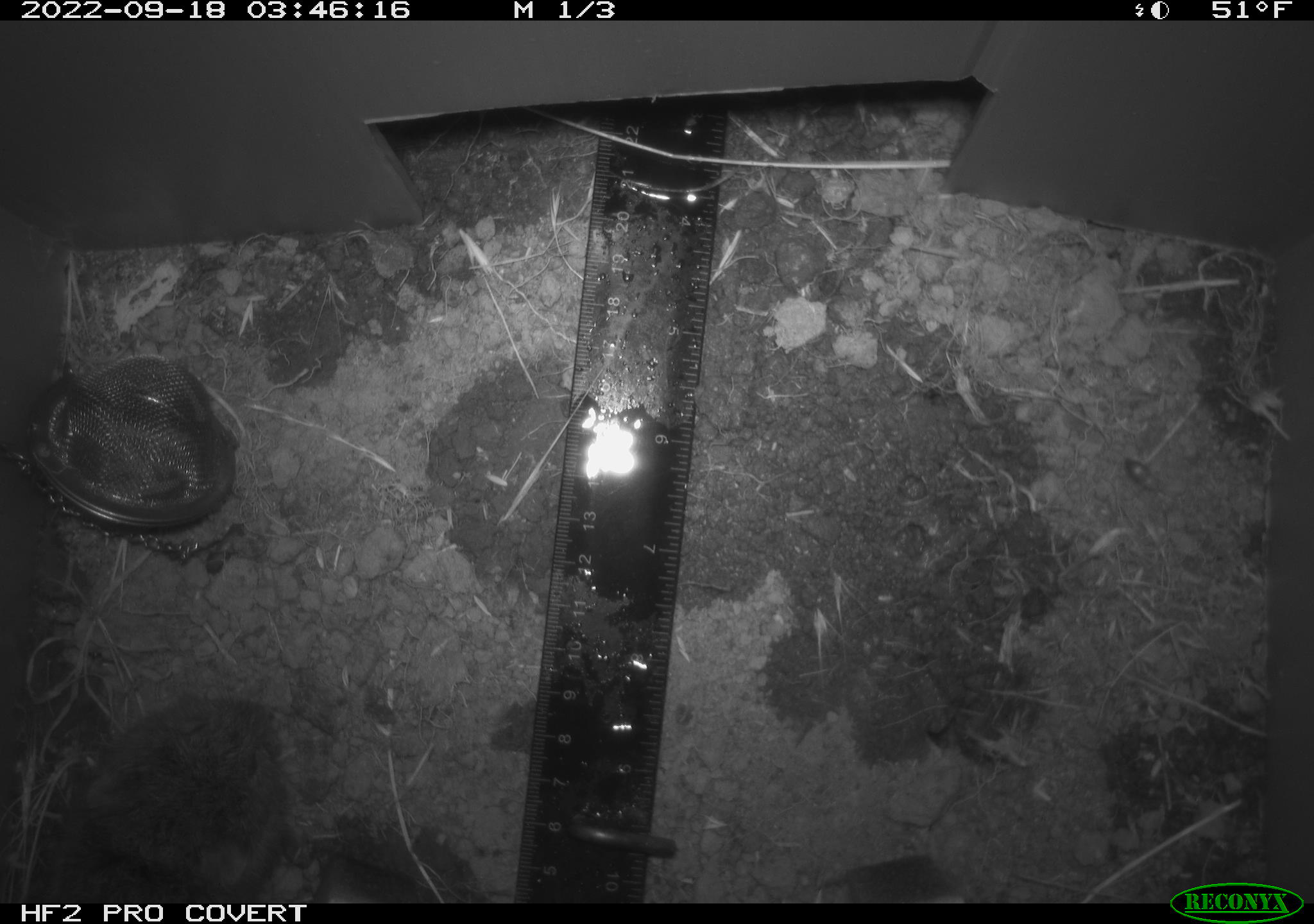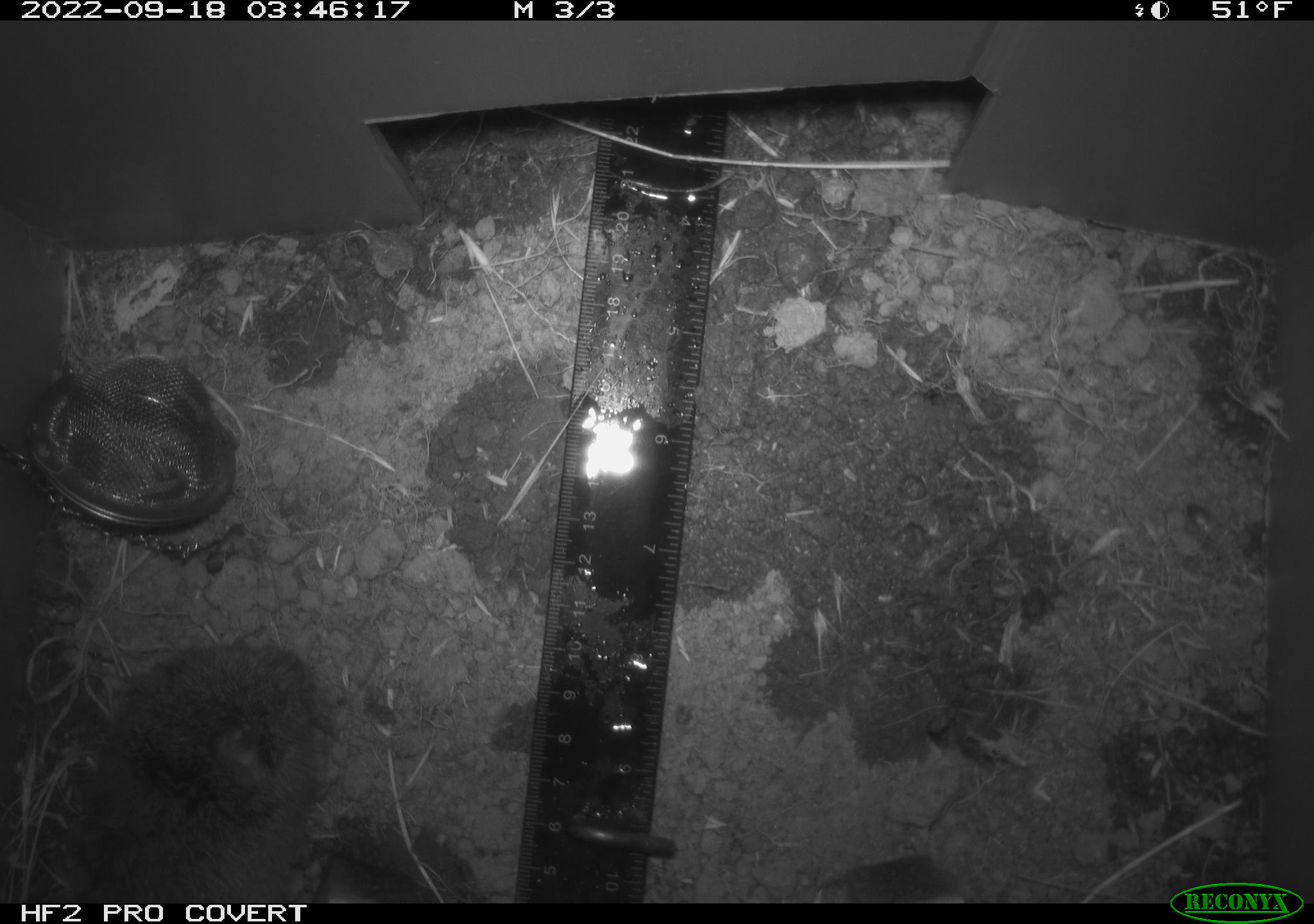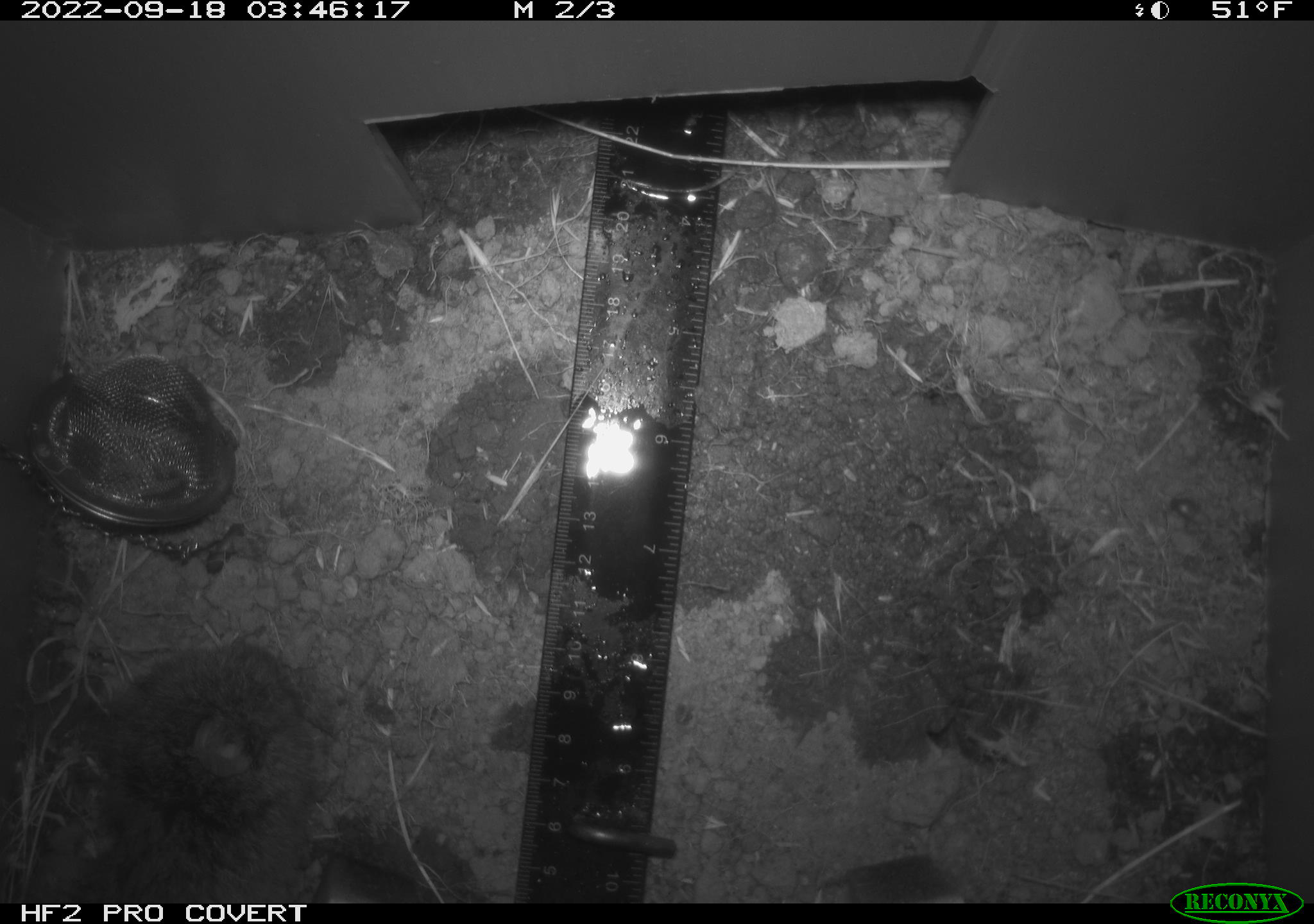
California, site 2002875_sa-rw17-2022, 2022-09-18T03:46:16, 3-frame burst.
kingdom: Animalia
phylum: Chordata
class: Mammalia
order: Rodentia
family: Cricetidae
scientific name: Arvicolinae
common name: voles, lemmings, and muskrats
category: arvicolinae subfamily